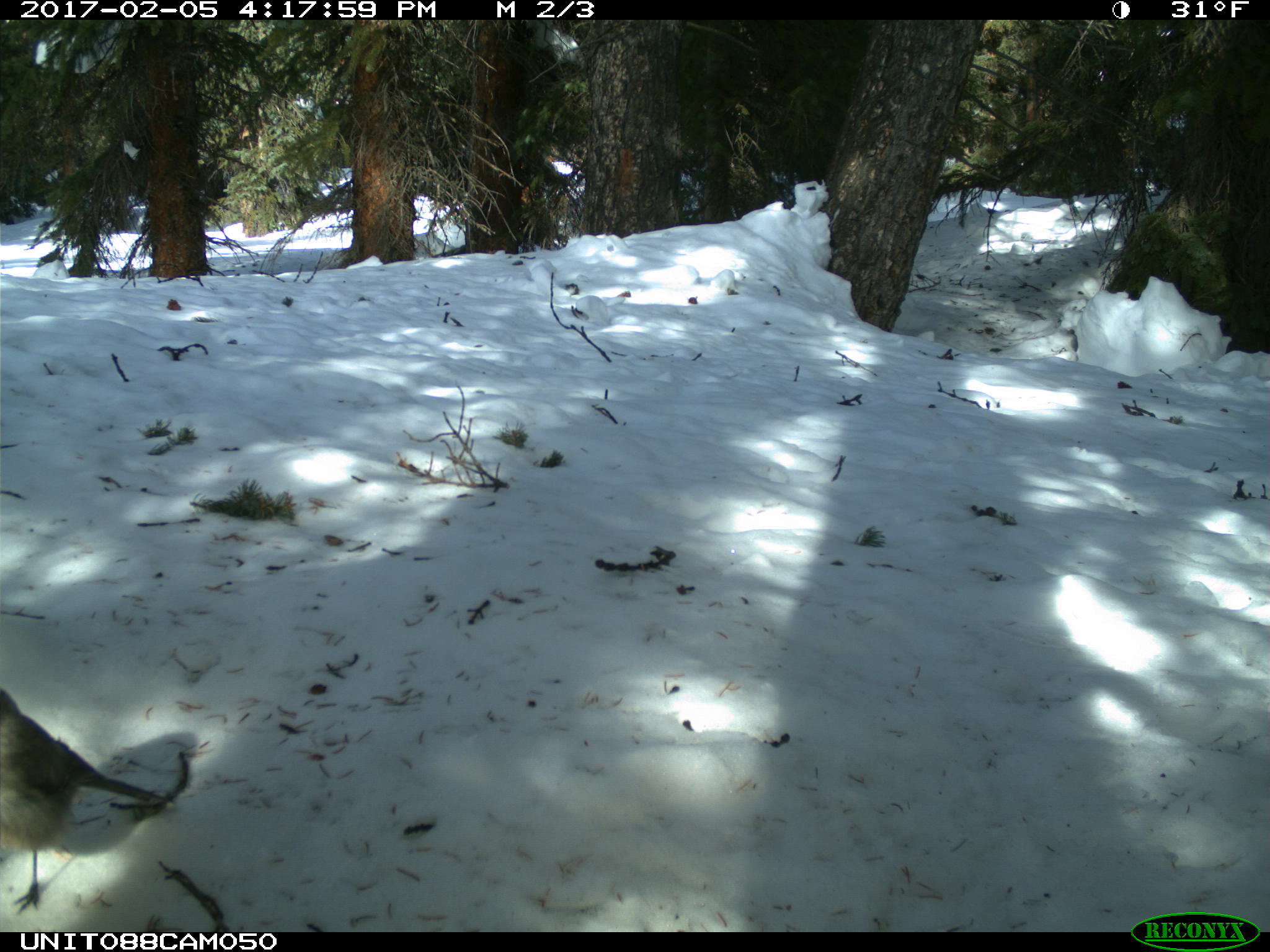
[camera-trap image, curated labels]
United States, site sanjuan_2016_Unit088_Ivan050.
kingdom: Animalia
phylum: Chordata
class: Aves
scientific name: Aves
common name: birds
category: unidentified bird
Unidentified bird (birds) (Aves).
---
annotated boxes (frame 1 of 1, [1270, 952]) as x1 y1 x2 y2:
animal: 1 689 166 916